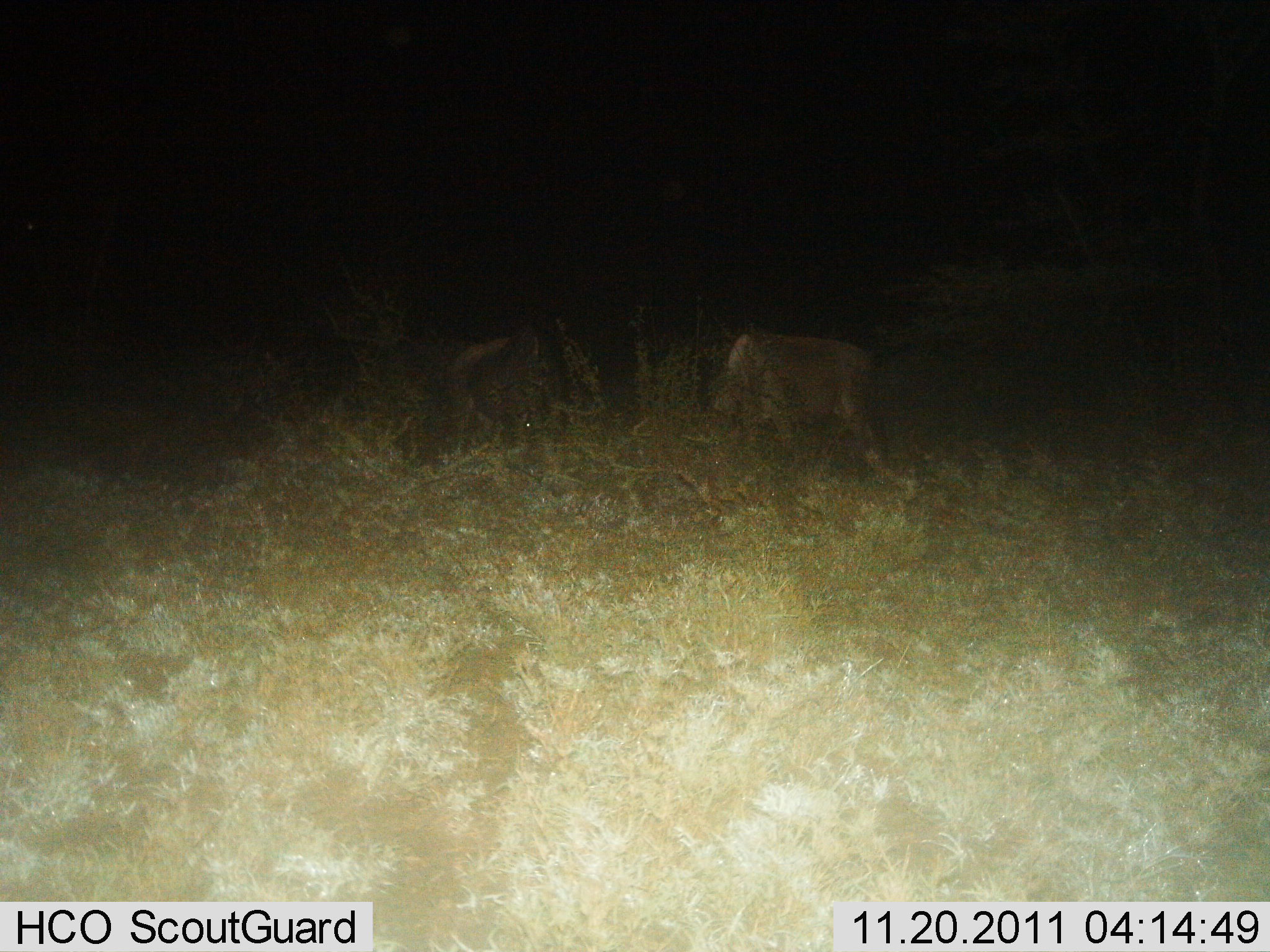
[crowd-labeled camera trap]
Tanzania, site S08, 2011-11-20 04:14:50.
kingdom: Animalia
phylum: Chordata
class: Mammalia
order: Artiodactyla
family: Bovidae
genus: Connochaetes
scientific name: Connochaetes taurinus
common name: blue wildebeest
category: wildebeest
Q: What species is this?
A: Wildebeest (blue wildebeest) (Connochaetes taurinus).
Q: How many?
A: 2.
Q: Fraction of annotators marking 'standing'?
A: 50%.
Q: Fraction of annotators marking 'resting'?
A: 0%.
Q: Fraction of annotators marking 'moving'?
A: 0%.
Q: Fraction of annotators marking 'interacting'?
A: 0%.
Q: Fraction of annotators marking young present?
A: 0%.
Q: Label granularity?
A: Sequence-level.